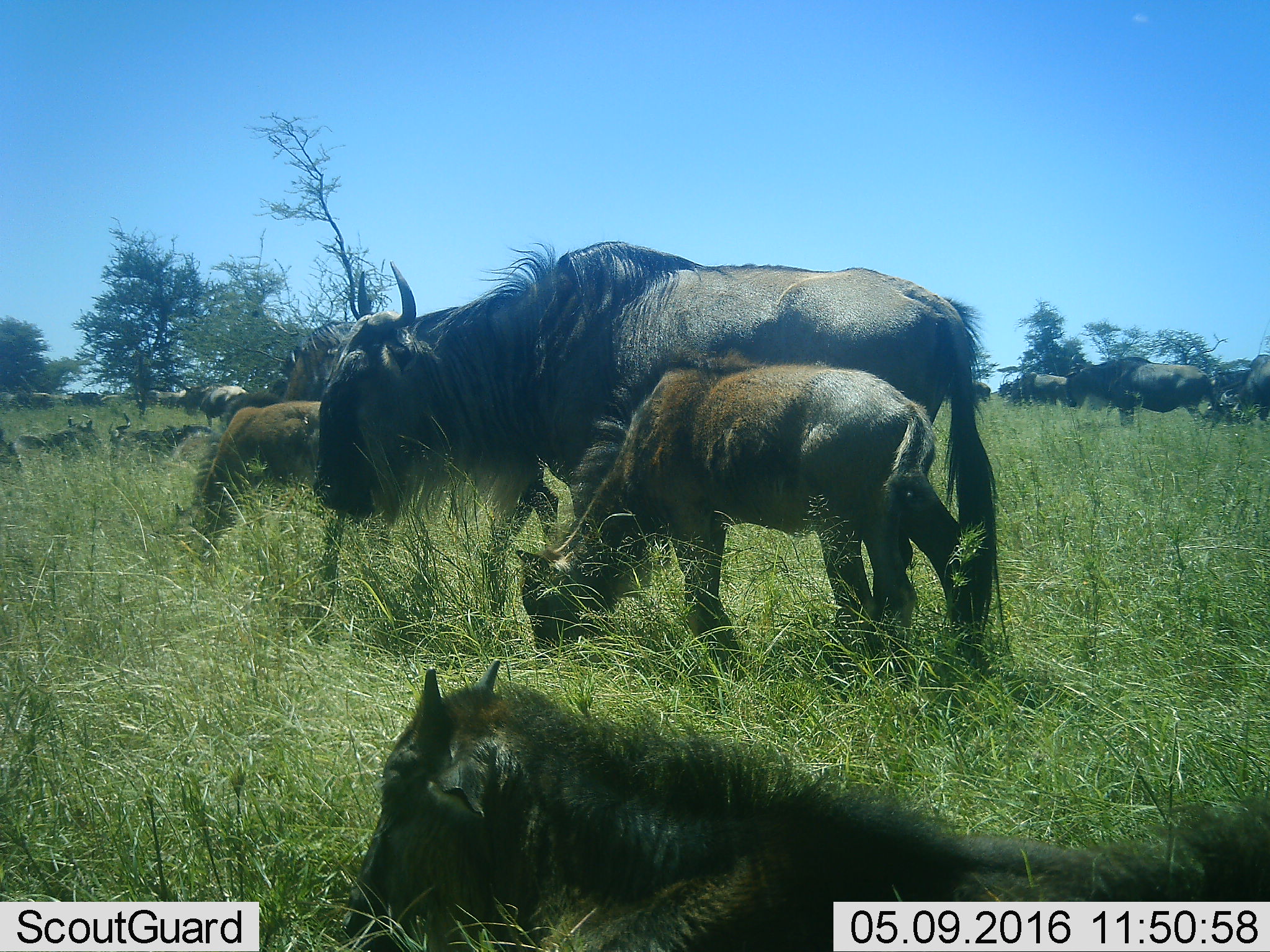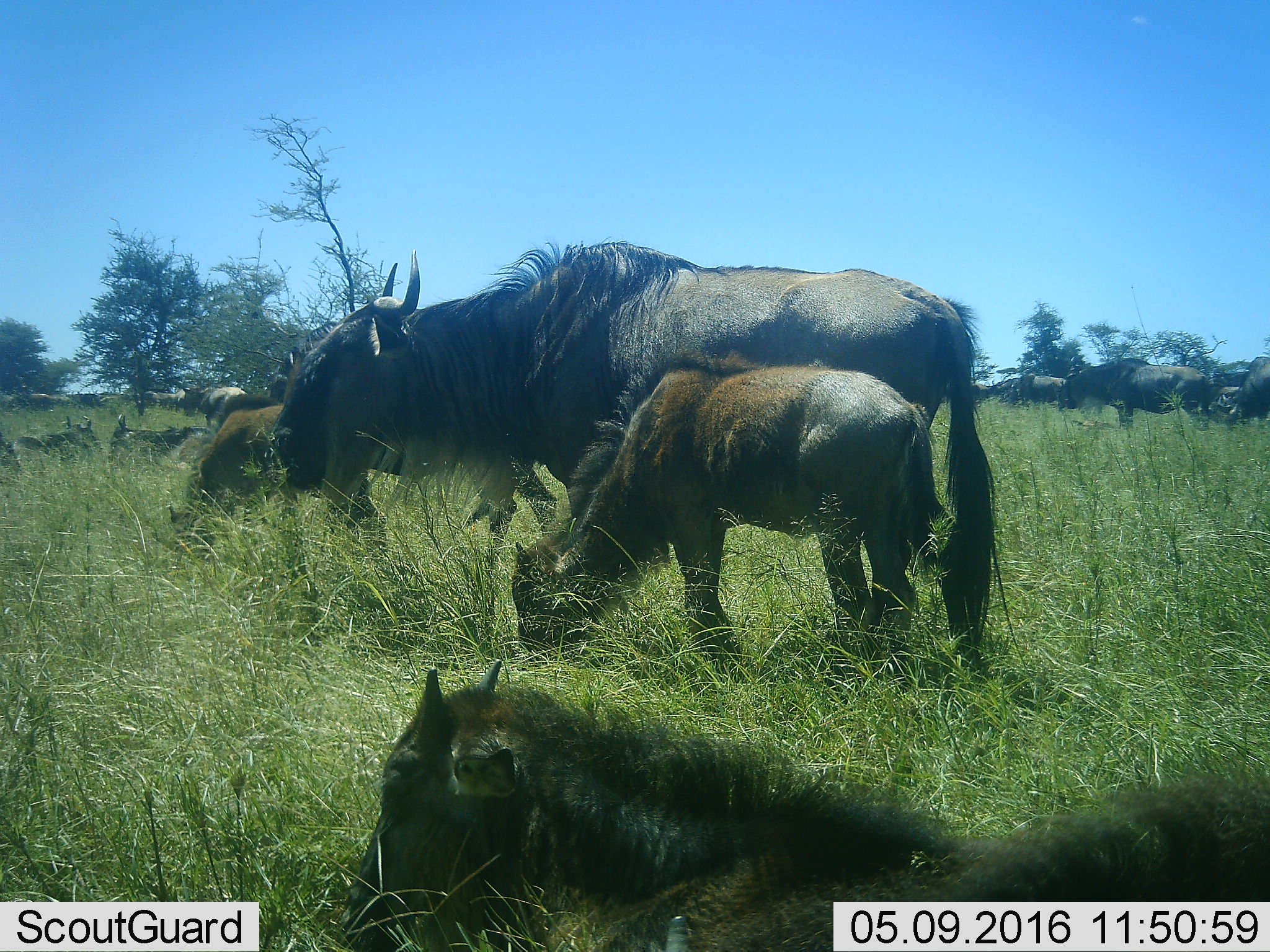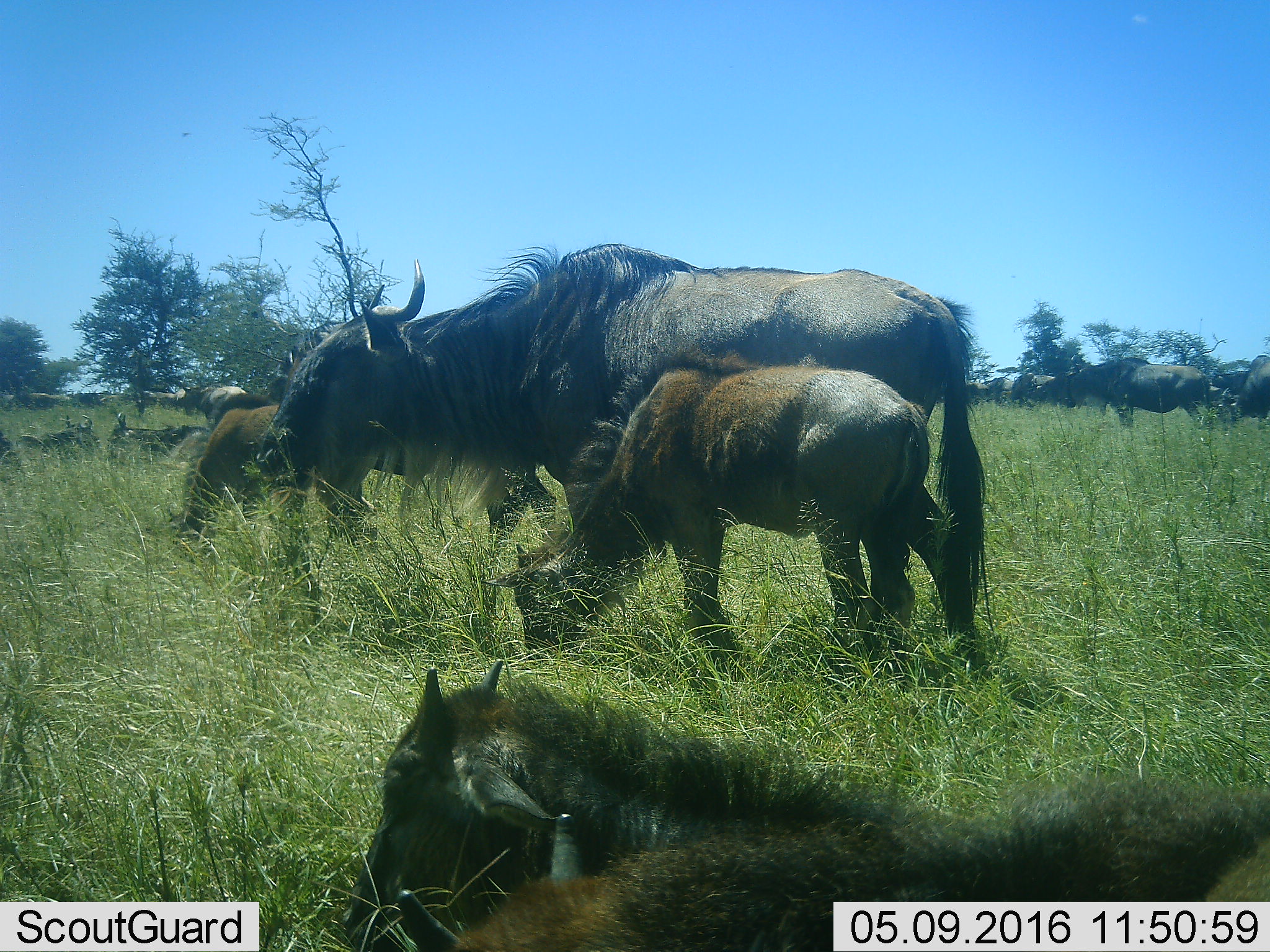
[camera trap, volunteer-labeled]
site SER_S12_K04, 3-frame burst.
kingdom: Animalia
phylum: Chordata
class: Mammalia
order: Artiodactyla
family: Bovidae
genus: Connochaetes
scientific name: Connochaetes taurinus taurinus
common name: blue wildebeest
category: wildebeestblue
Wildebeestblue (blue wildebeest) (Connochaetes taurinus taurinus), count 11-50. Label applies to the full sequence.